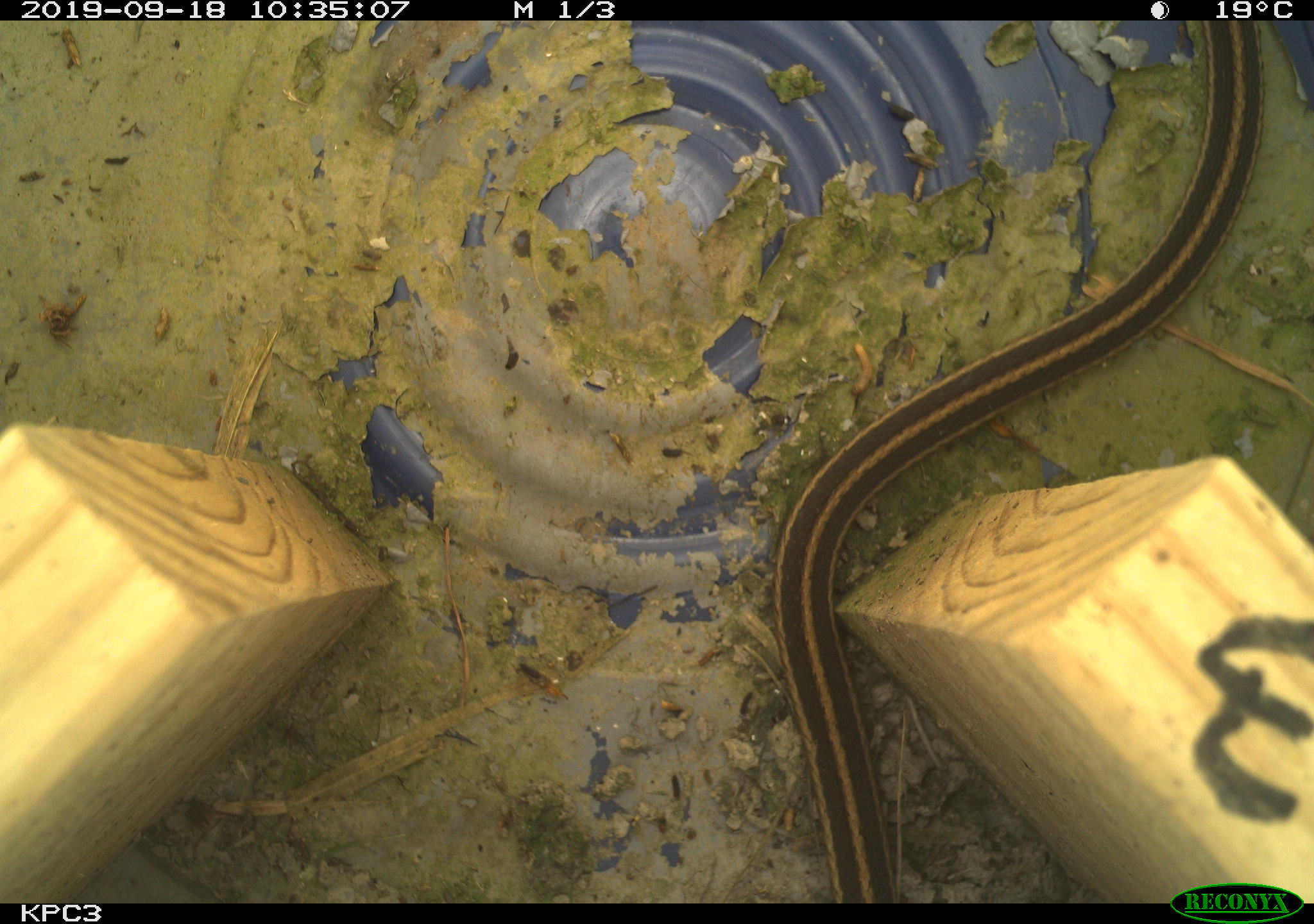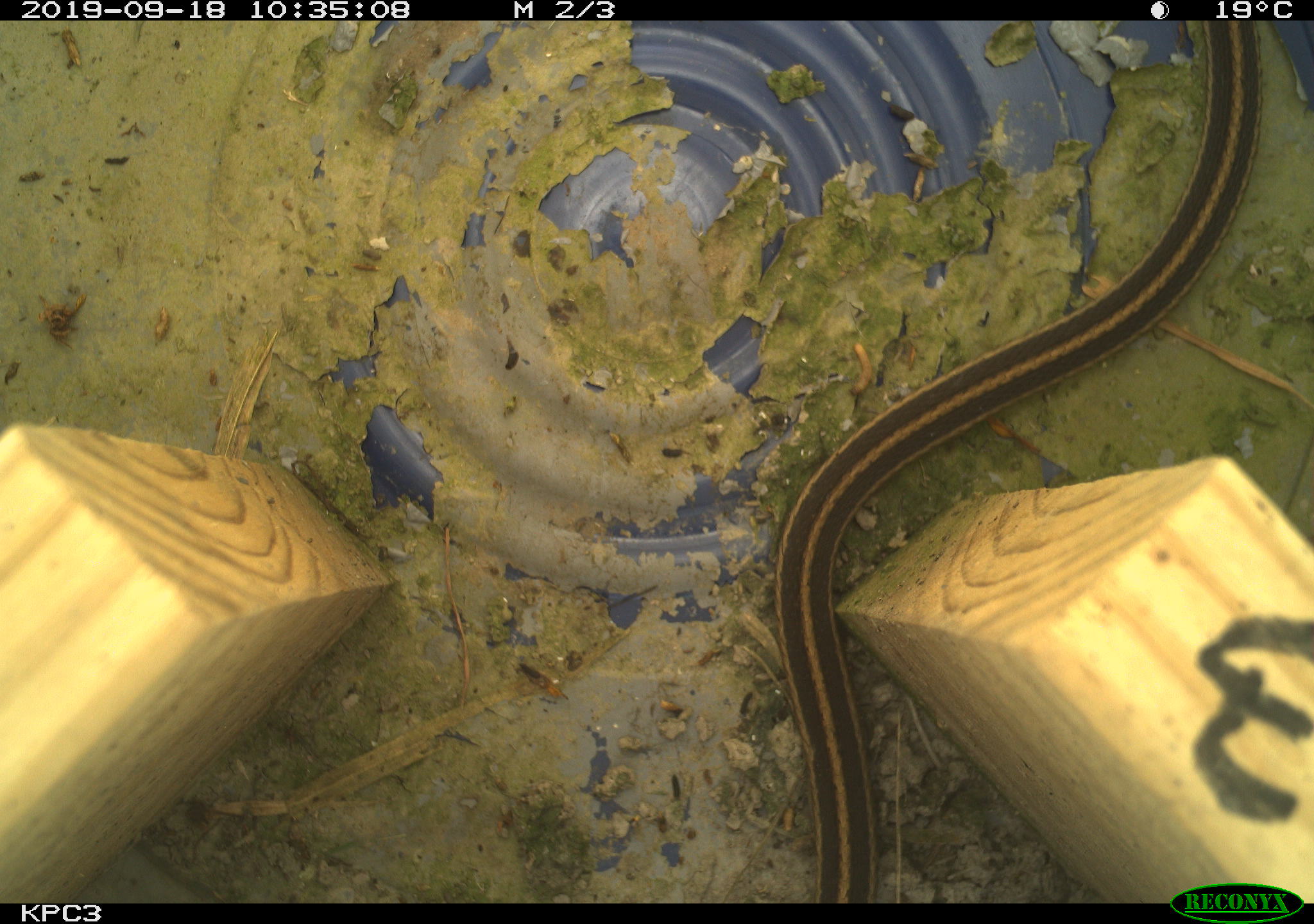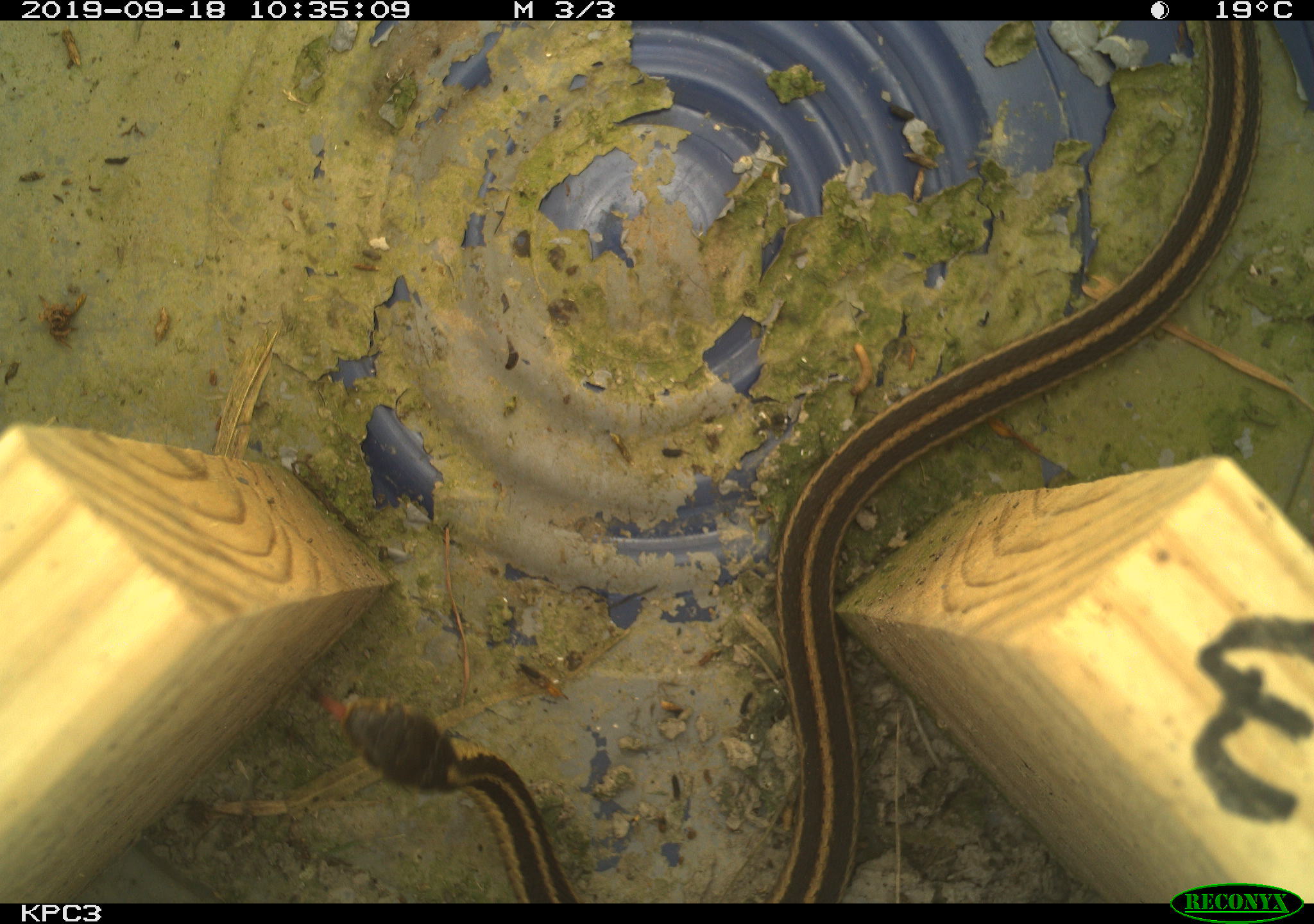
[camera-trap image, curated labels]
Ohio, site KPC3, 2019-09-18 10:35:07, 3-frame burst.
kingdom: Animalia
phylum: Chordata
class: Reptilia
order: Squamata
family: Colubridae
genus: Thamnophis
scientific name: Thamnophis sirtalis sirtalis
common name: eastern gartersnake